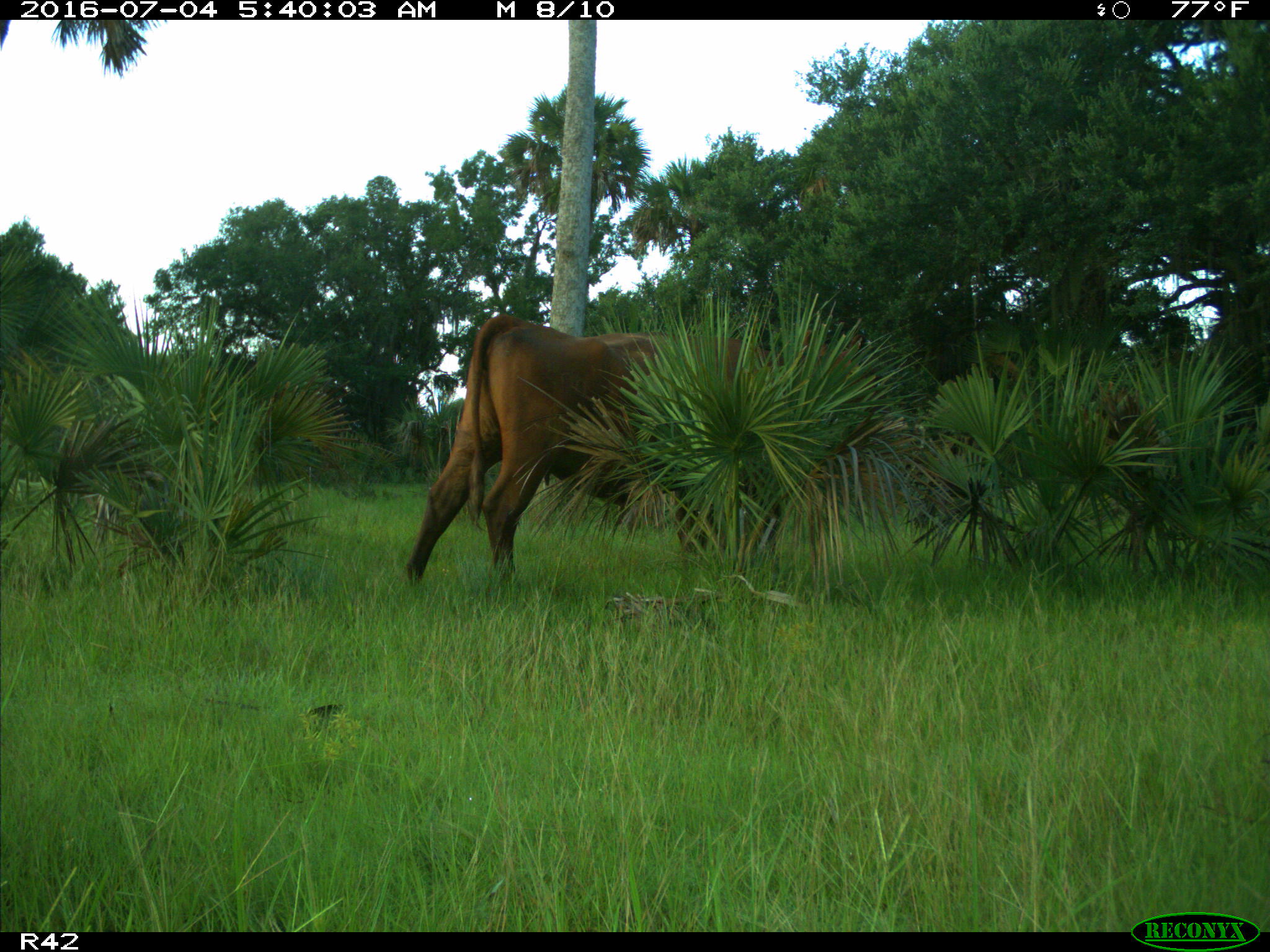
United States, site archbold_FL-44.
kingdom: Animalia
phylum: Chordata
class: Mammalia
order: Artiodactyla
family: Bovidae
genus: Bos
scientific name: Bos taurus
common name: domestic cow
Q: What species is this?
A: Bos taurus (domestic cow).